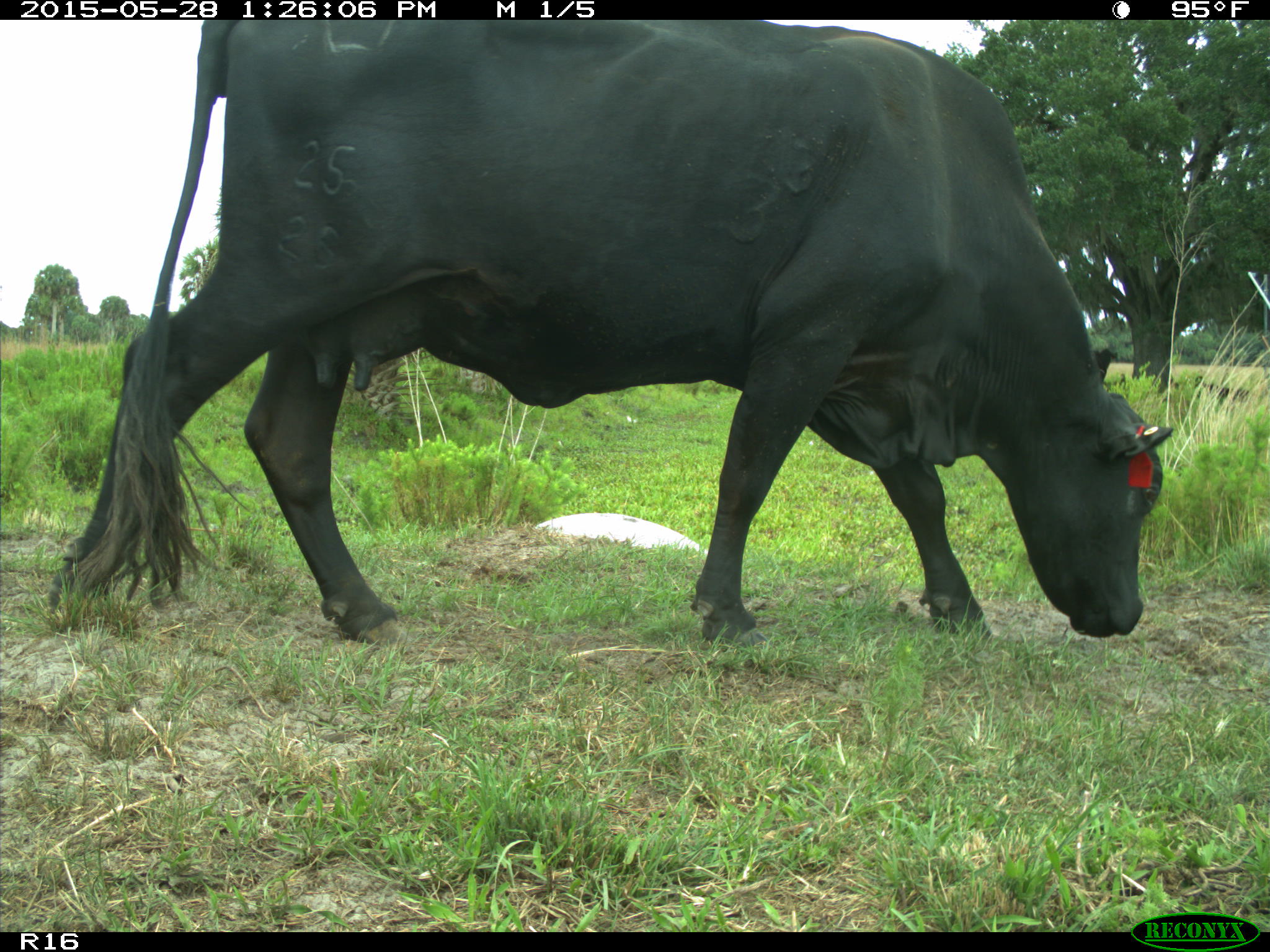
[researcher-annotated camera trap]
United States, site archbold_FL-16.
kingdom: Animalia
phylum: Chordata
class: Mammalia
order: Artiodactyla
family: Bovidae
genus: Bos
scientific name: Bos taurus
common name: domestic cow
Bos taurus (domestic cow).